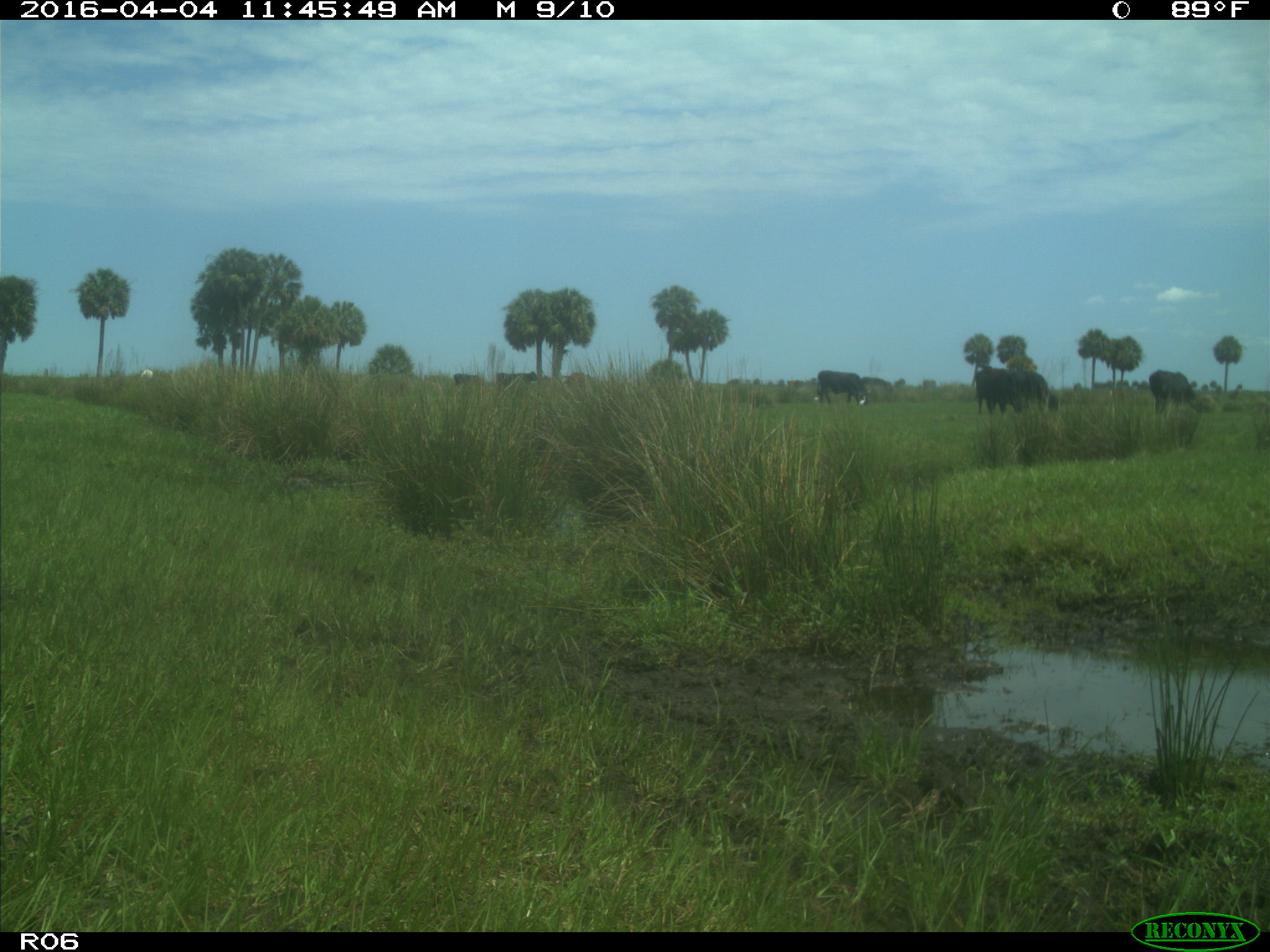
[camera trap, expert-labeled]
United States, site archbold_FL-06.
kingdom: Animalia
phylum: Chordata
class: Mammalia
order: Artiodactyla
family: Bovidae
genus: Bos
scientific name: Bos taurus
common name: domestic cow